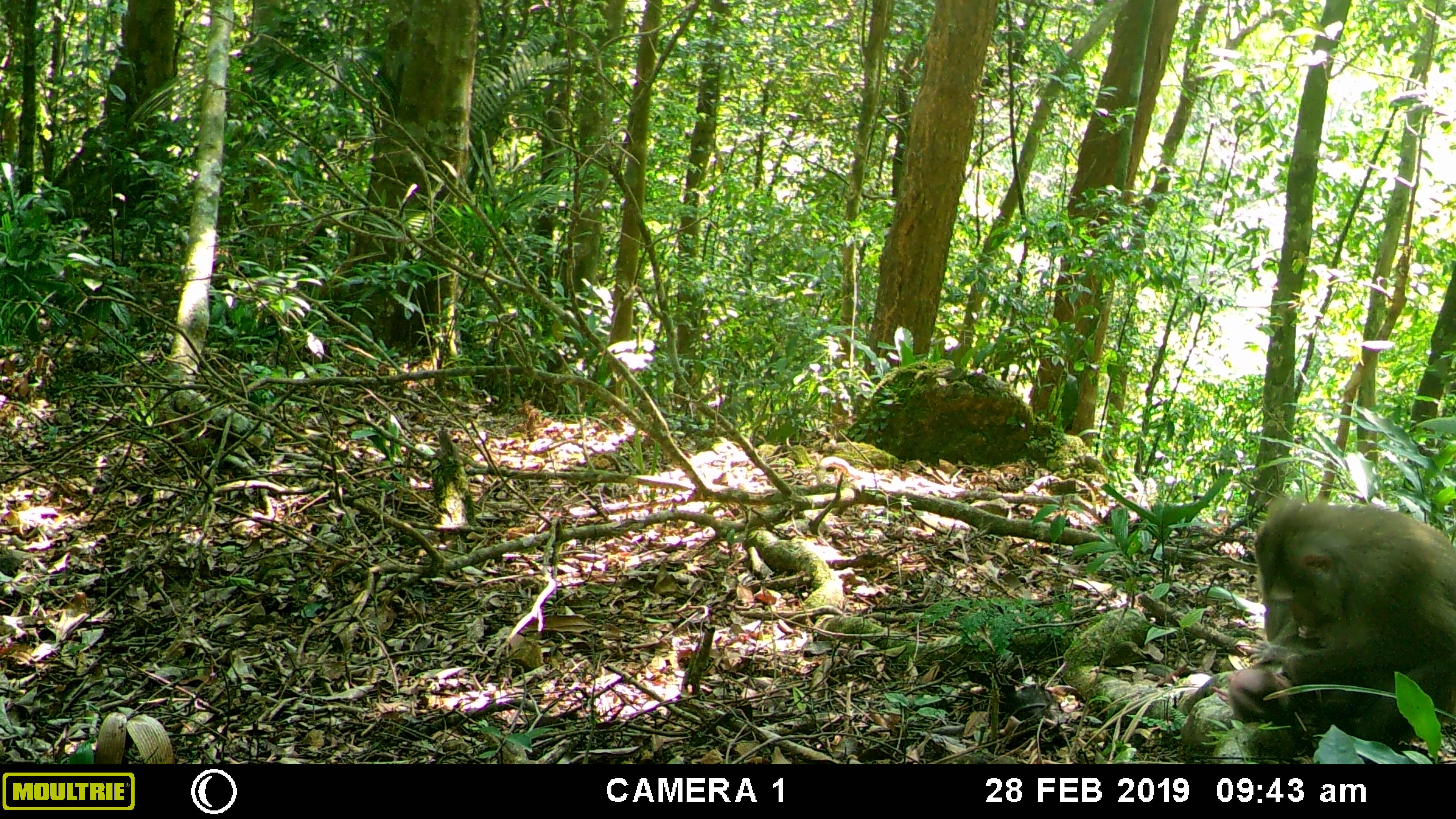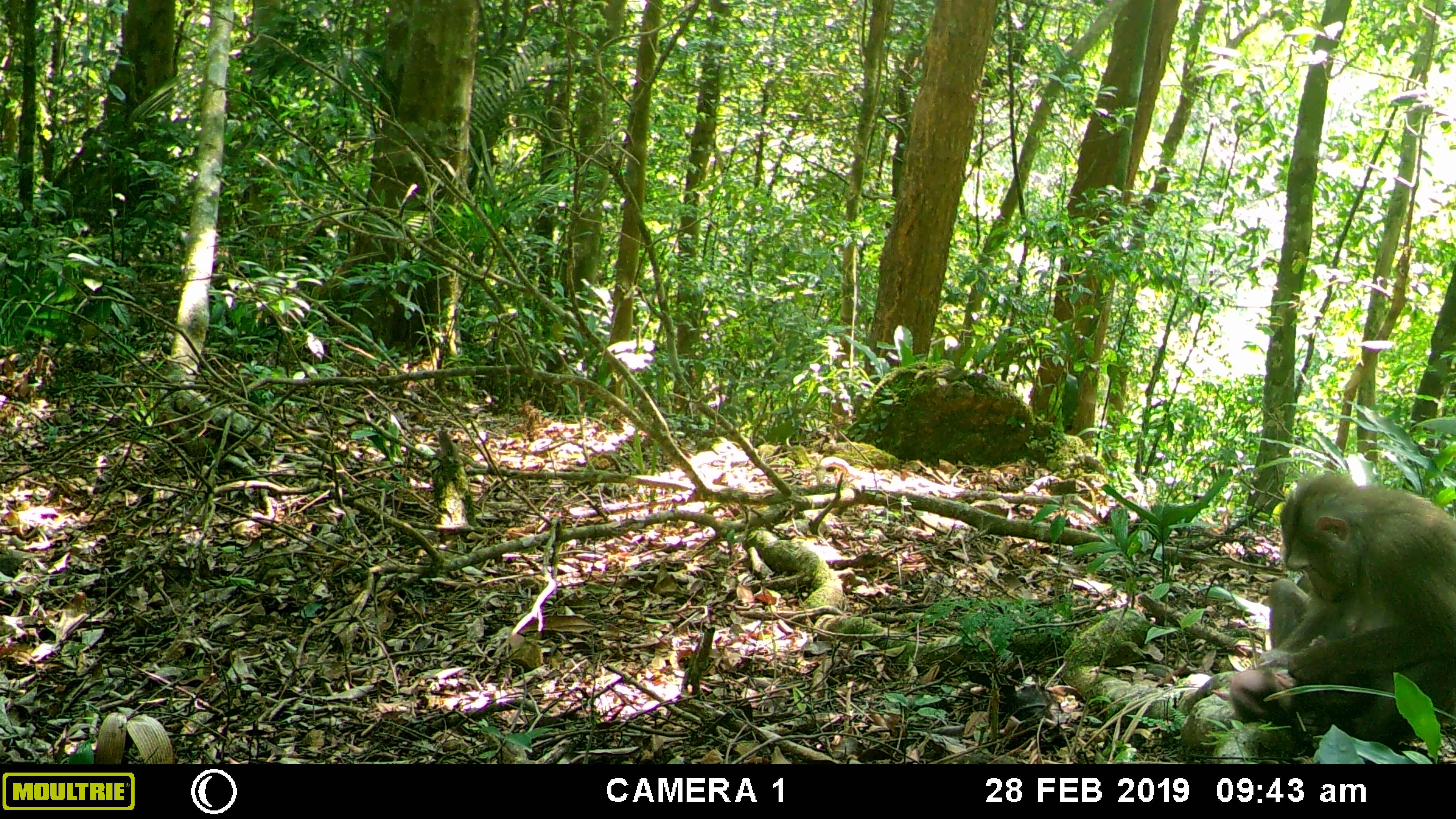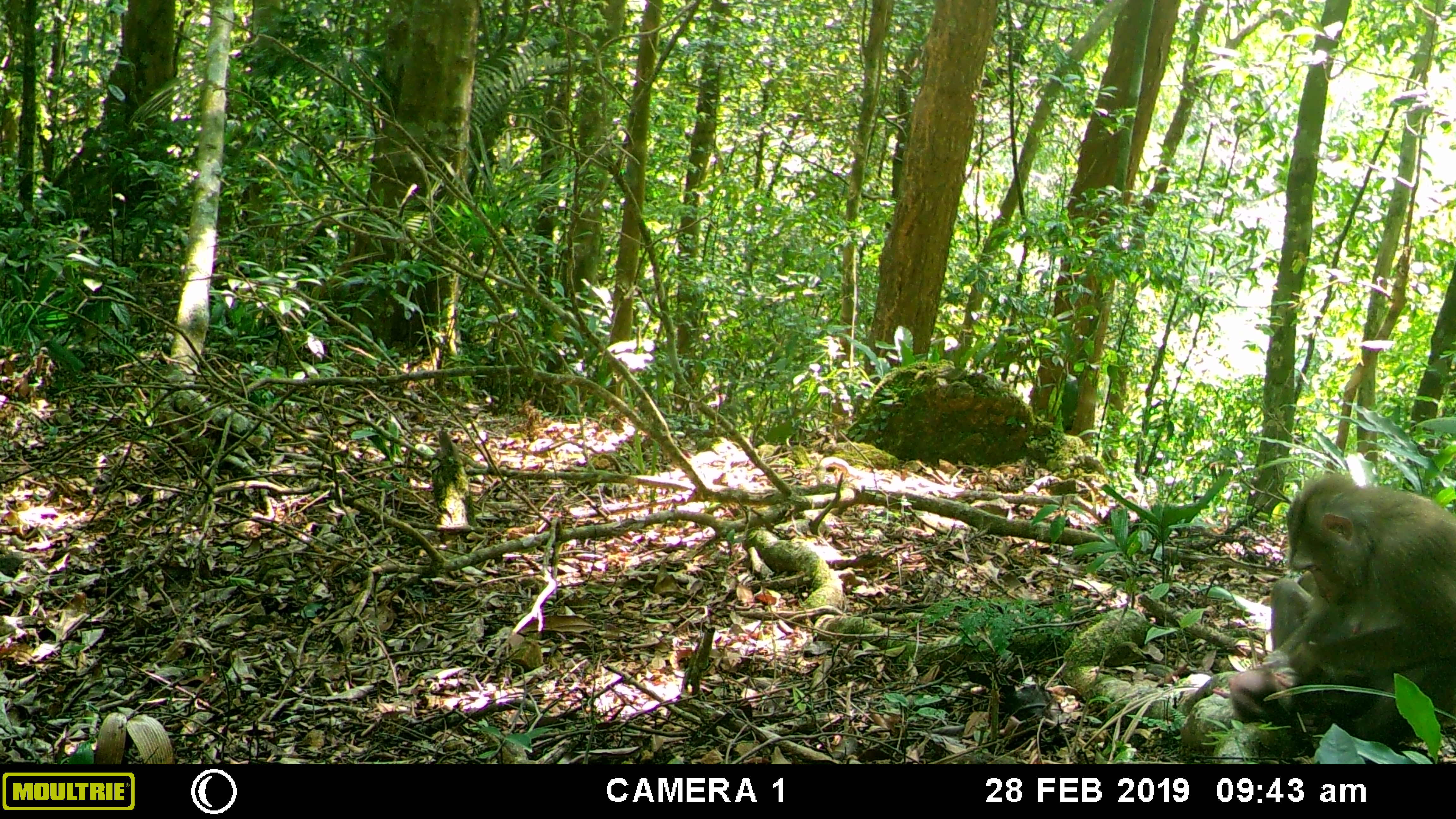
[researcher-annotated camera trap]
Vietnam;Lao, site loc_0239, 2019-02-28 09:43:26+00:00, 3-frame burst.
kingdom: Animalia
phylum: Chordata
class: Mammalia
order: Primates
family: Cercopithecidae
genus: Macaca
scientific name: Macaca nemestrina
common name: pig-tailed macaque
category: pig tailed macaque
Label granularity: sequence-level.